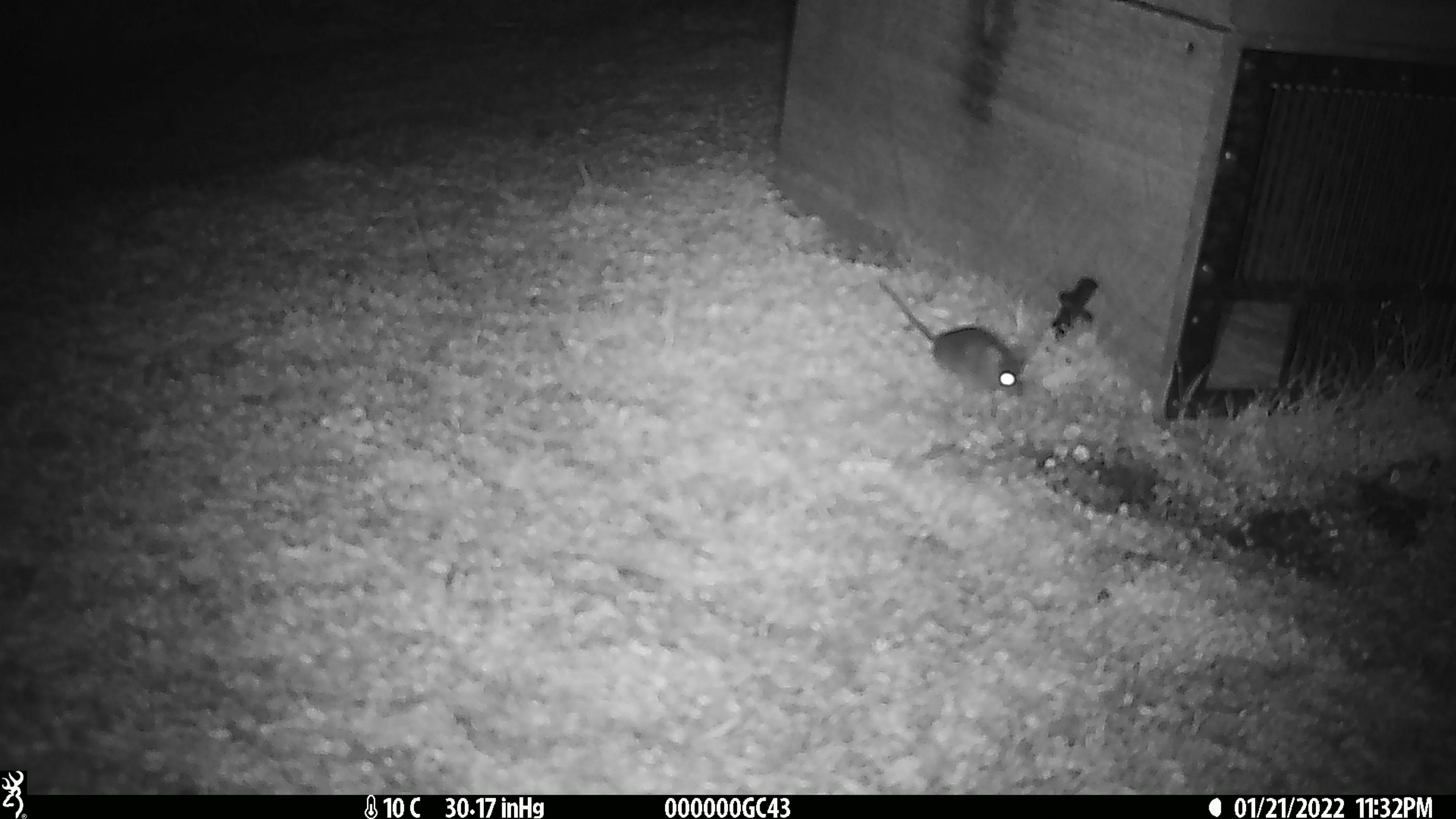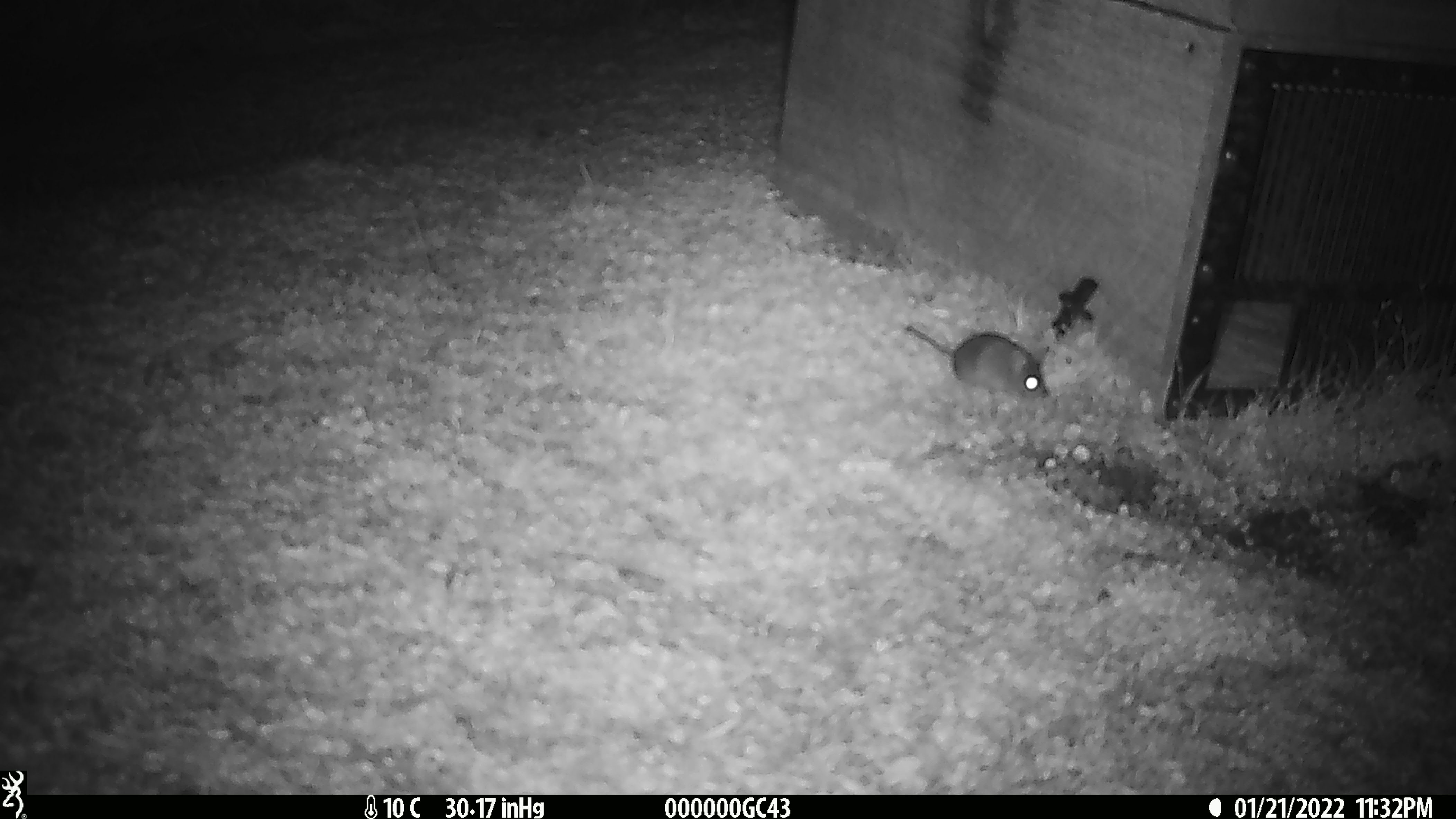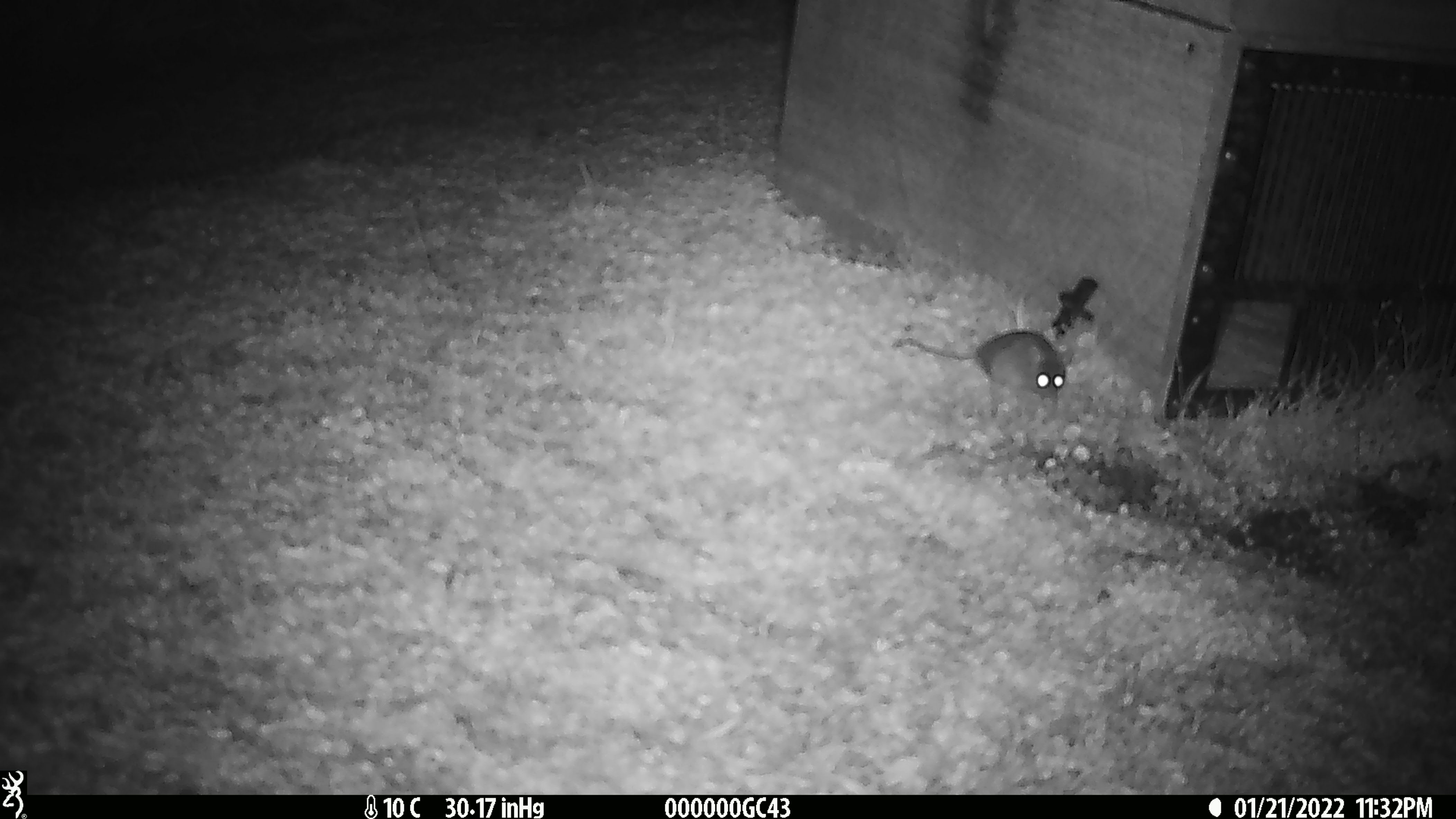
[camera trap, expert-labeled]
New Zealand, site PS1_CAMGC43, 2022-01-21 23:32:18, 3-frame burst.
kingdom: Animalia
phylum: Chordata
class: Mammalia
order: Rodentia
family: Muridae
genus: Mus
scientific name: Mus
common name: mouse